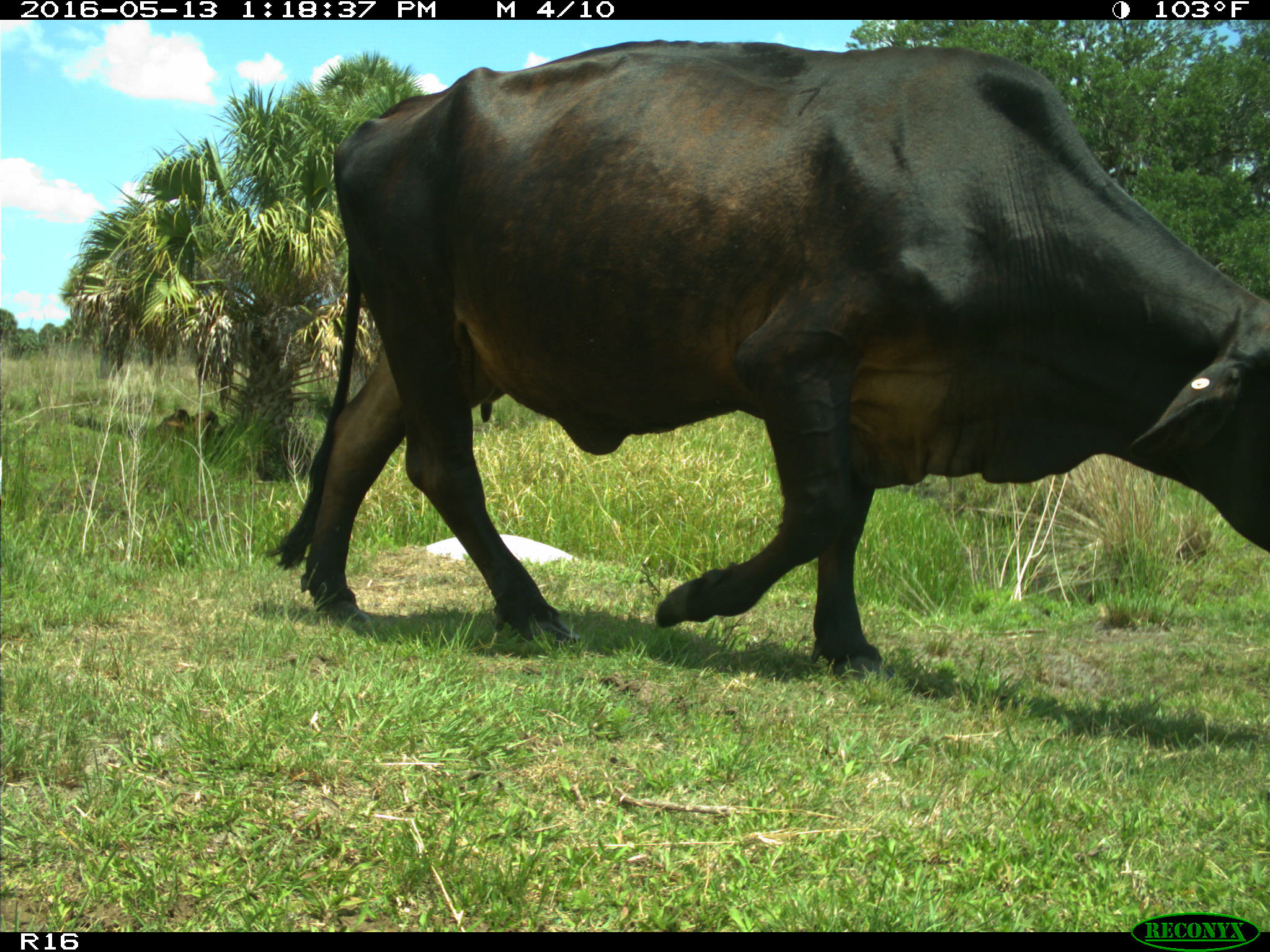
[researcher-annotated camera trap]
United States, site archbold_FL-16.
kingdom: Animalia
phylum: Chordata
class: Mammalia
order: Artiodactyla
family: Bovidae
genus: Bos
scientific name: Bos taurus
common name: domestic cow